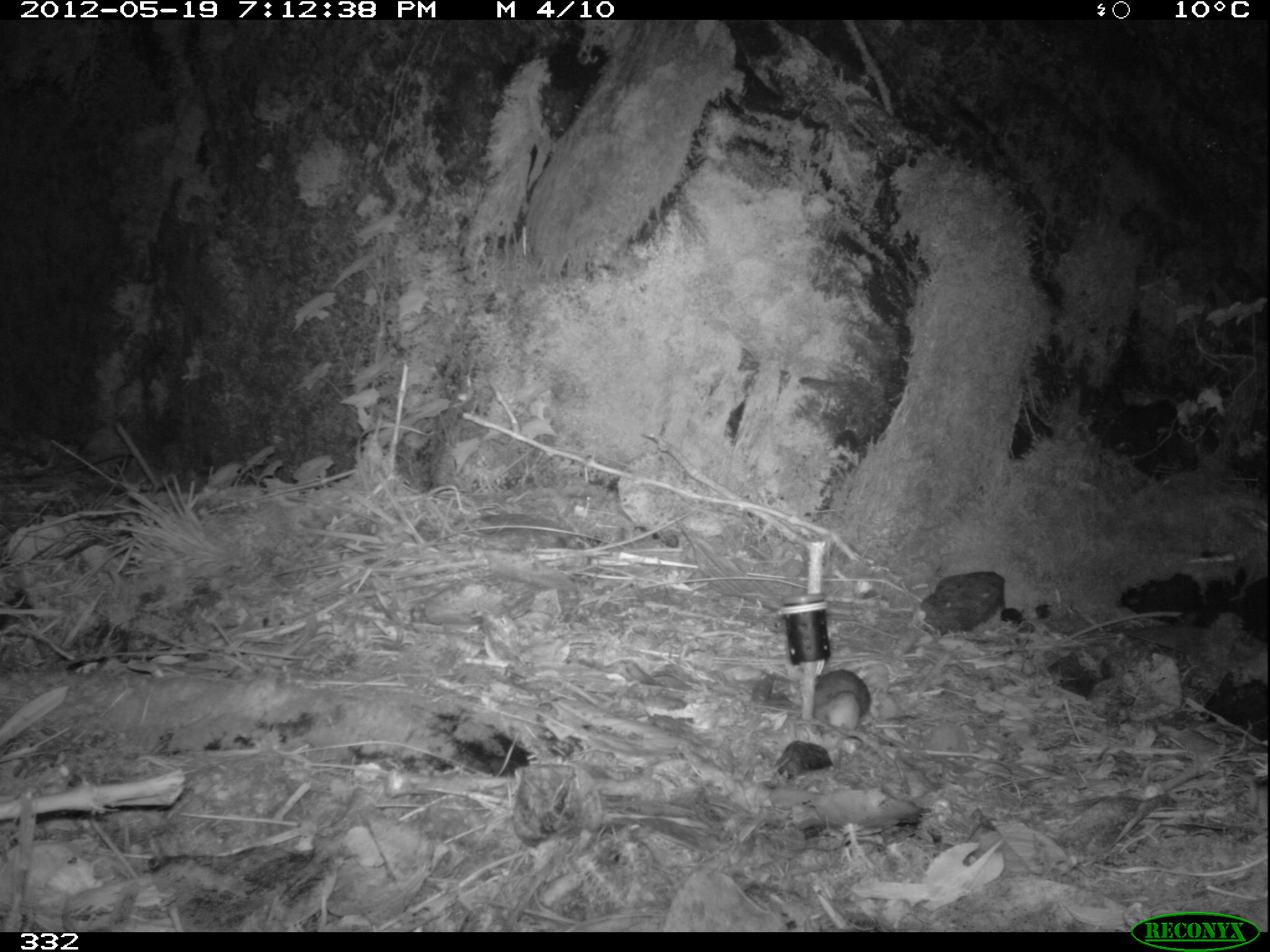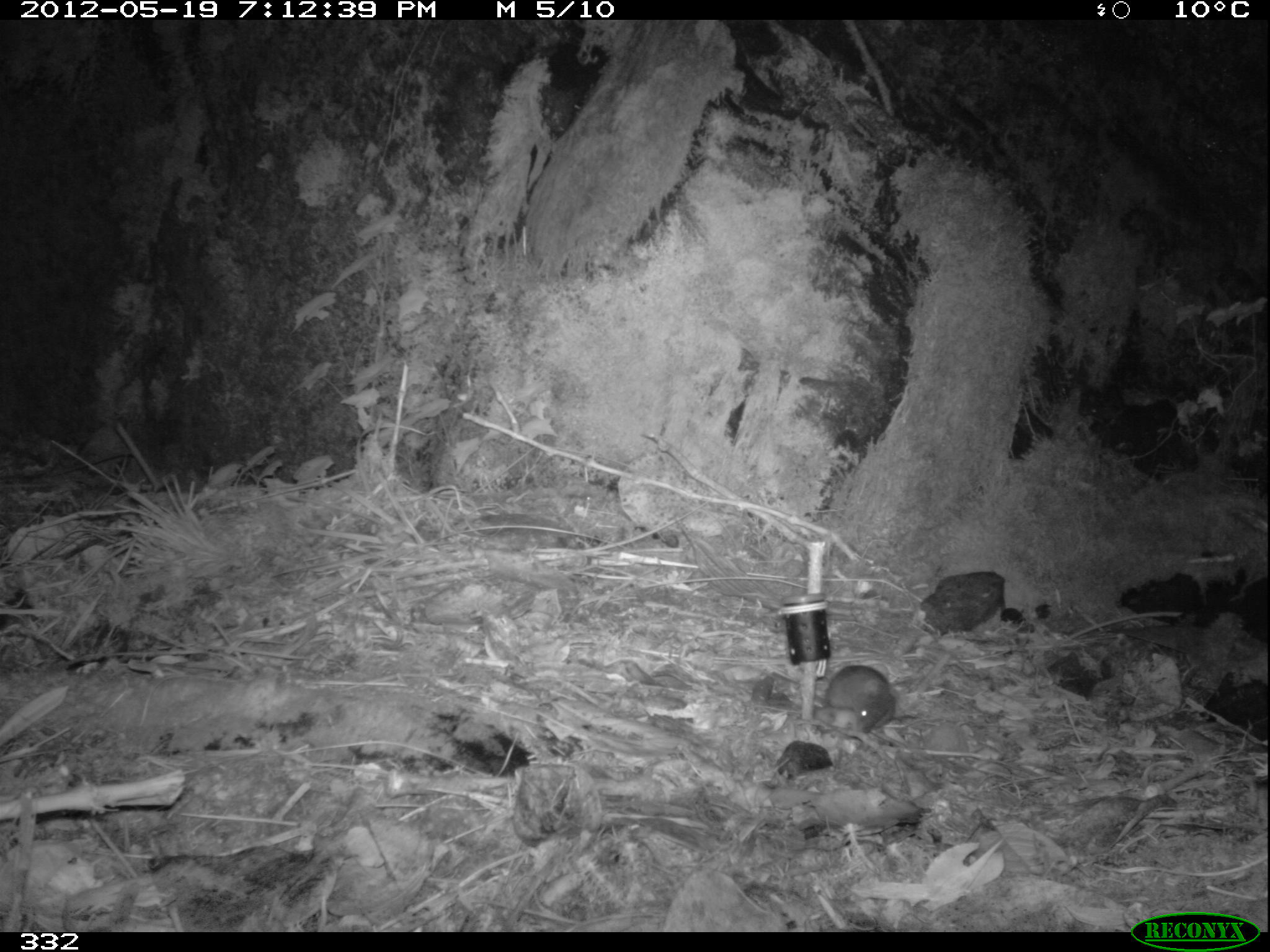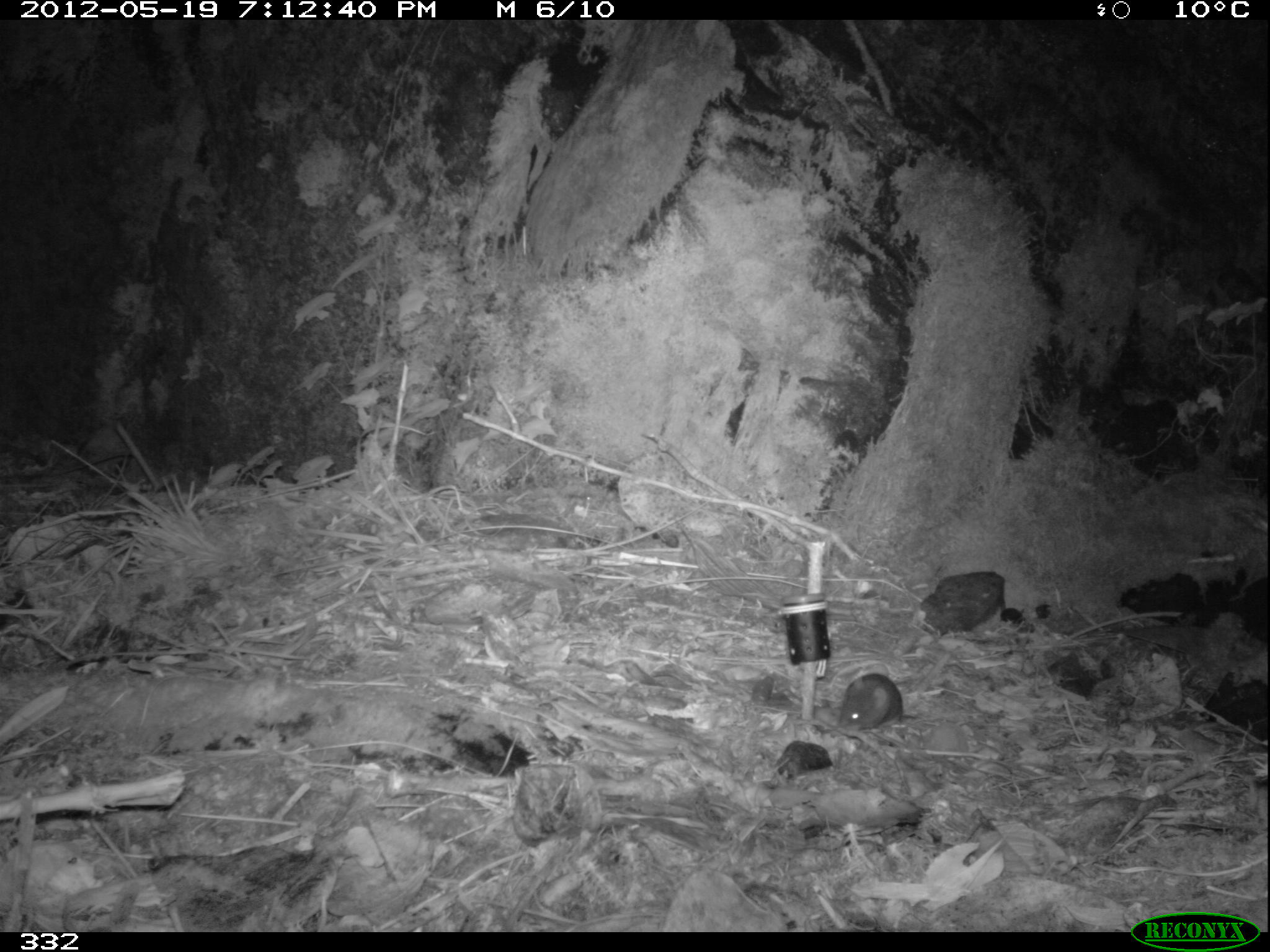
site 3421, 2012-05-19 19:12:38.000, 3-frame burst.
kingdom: Animalia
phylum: Chordata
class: Mammalia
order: Rodentia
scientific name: Rodentia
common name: rodents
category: unknown rodent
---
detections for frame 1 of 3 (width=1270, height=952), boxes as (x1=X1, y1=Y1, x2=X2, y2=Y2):
unknown rodent: (x1=759, y1=668, x2=871, y2=718)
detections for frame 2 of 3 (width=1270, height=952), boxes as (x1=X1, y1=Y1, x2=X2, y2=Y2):
unknown rodent: (x1=771, y1=664, x2=897, y2=733)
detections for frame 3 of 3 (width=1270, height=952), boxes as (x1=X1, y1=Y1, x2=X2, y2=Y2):
unknown rodent: (x1=837, y1=672, x2=916, y2=731)